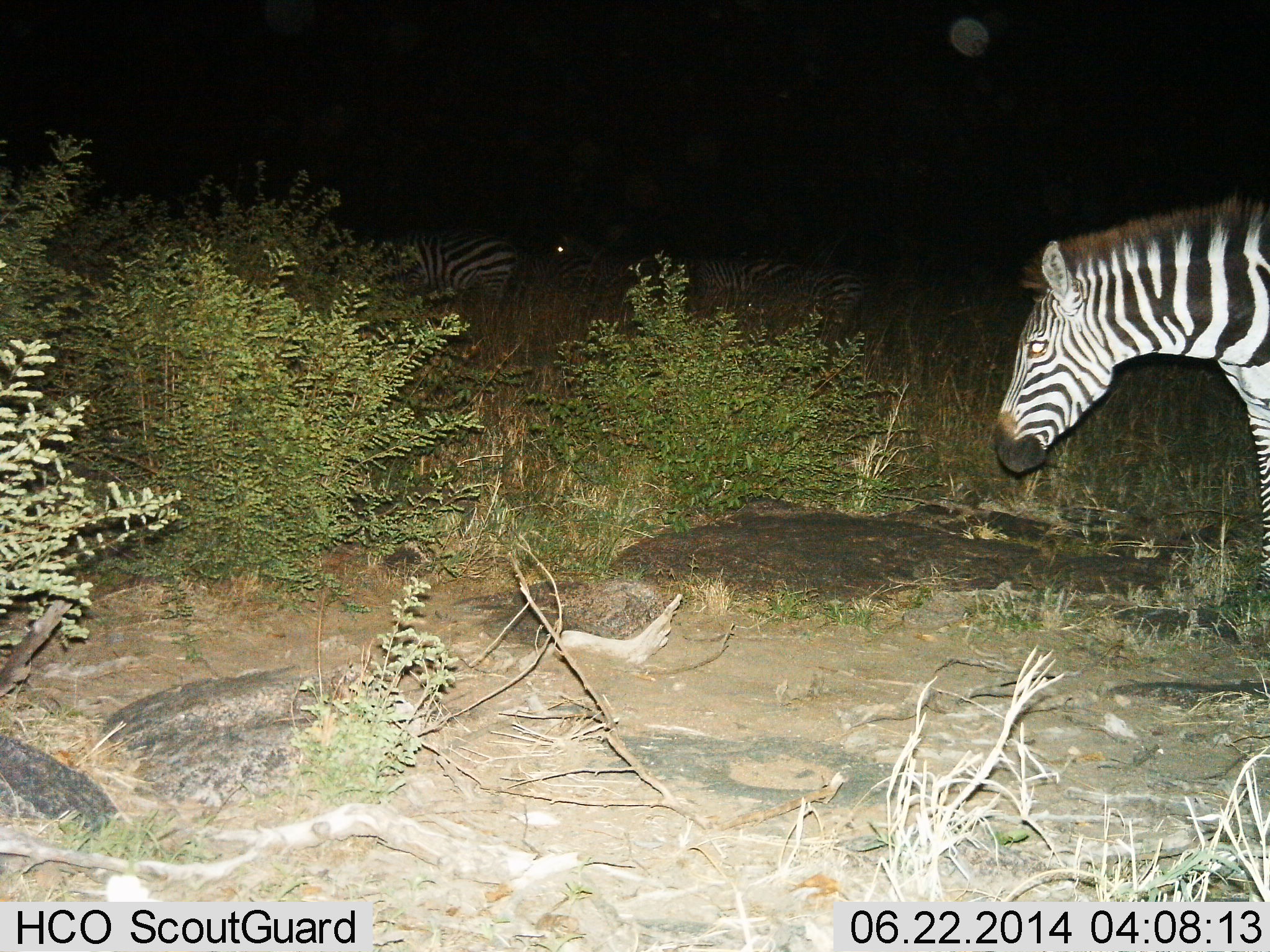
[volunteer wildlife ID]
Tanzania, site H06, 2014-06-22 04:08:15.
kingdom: Animalia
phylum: Chordata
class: Mammalia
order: Perissodactyla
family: Equidae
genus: Equus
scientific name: Equus quagga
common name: plains zebra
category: zebra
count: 4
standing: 60%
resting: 0%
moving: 50%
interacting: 0%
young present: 0%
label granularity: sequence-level